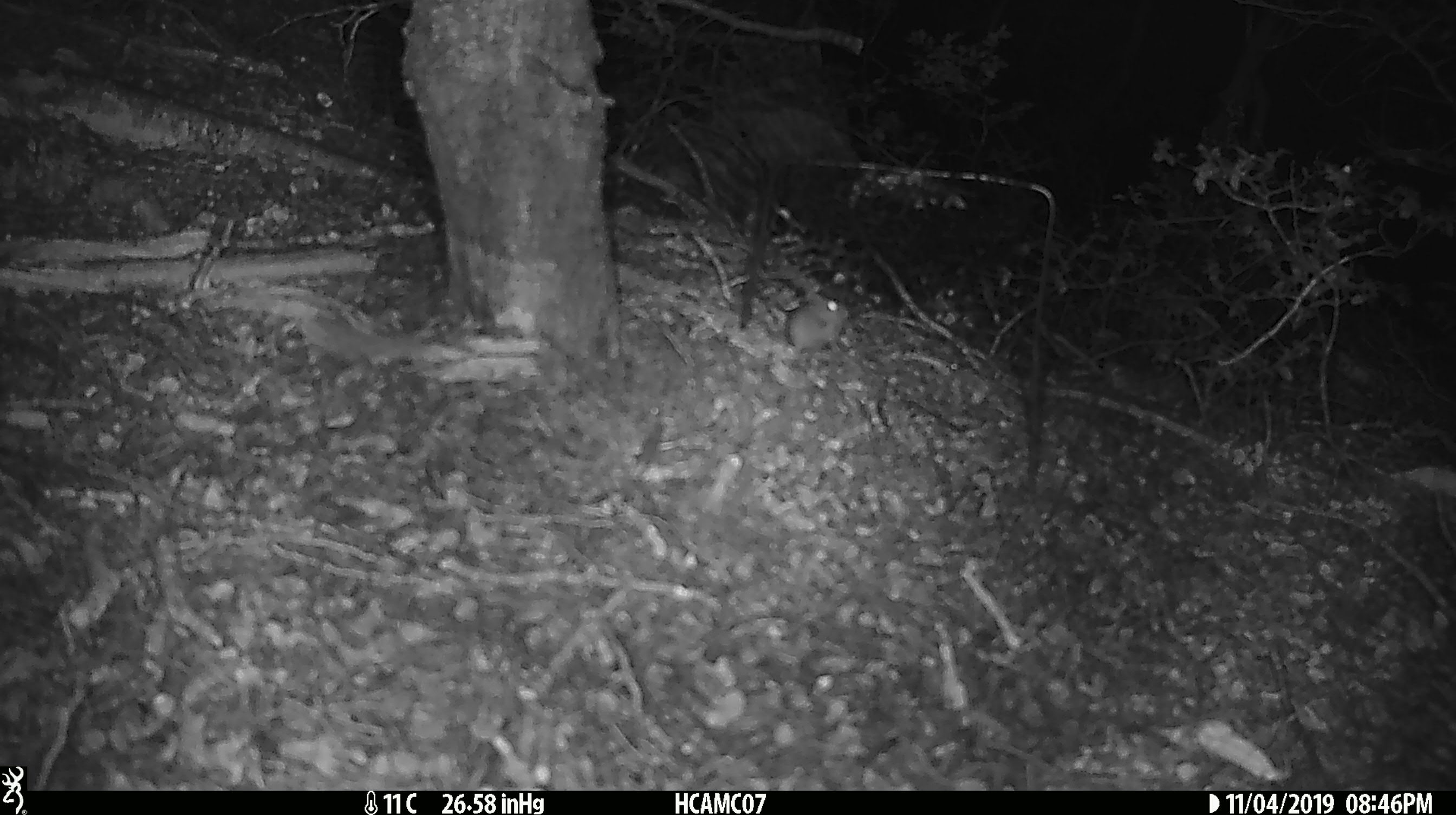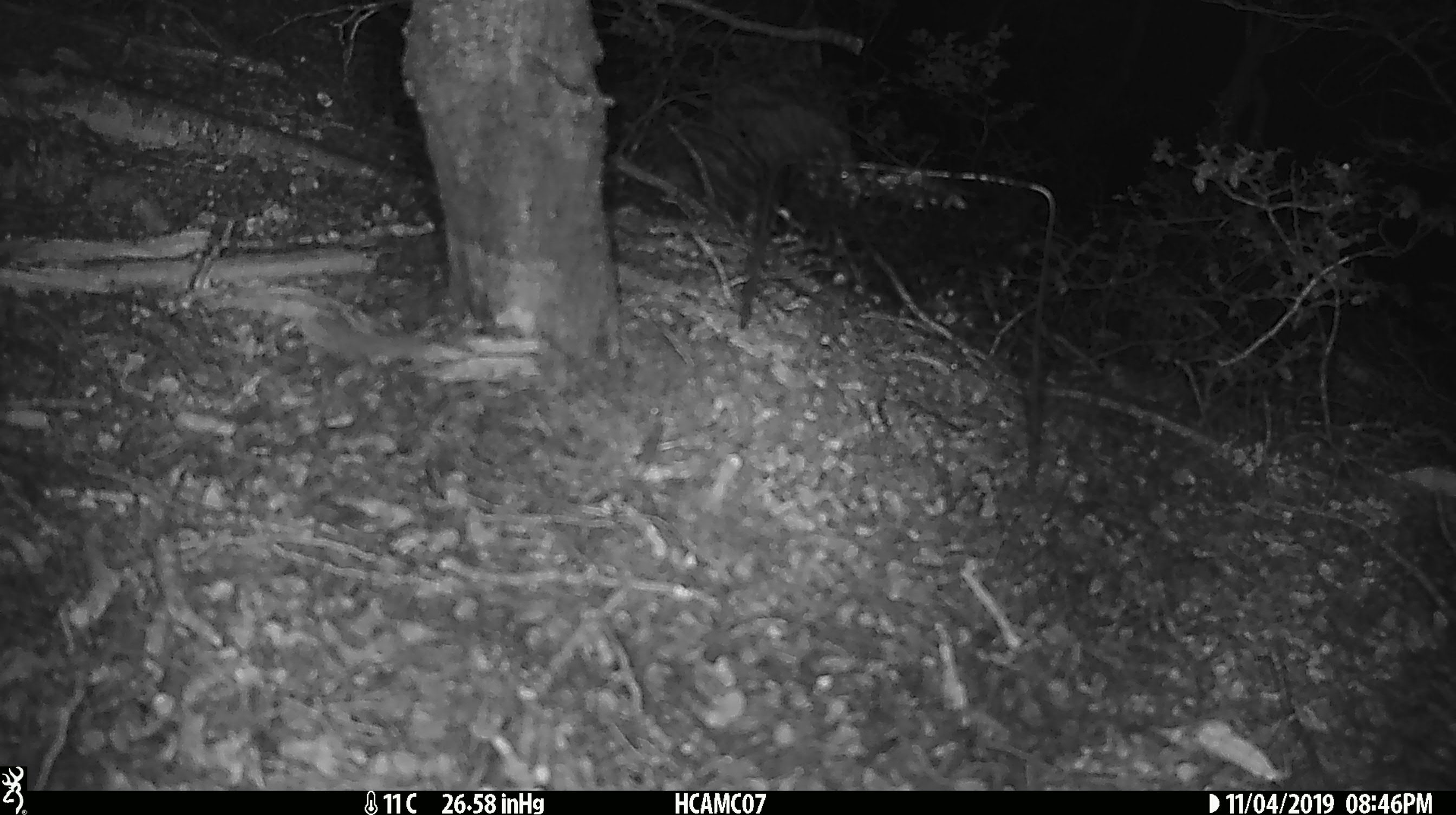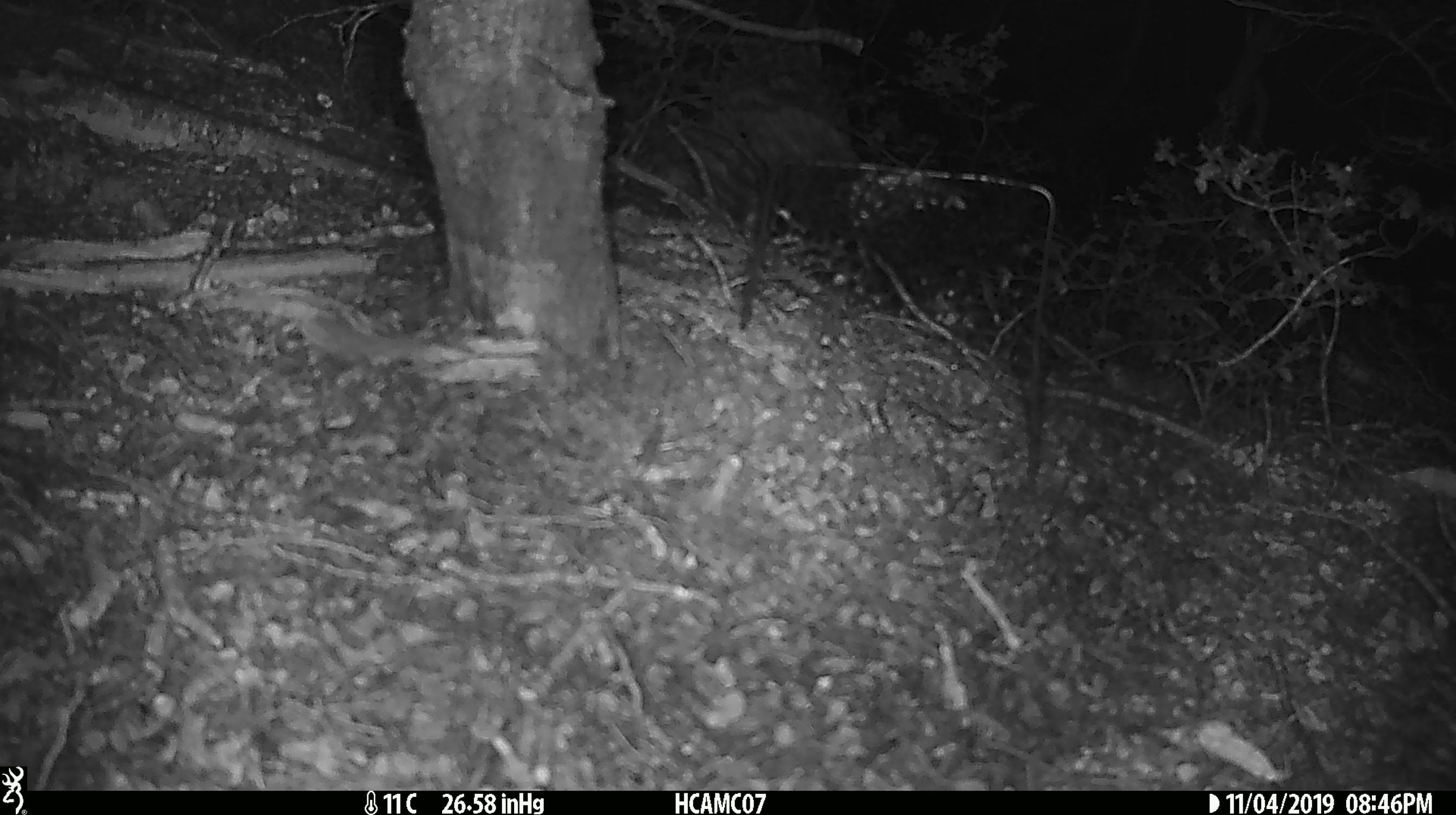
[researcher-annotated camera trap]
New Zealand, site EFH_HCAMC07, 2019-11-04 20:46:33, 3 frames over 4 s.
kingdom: Animalia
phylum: Chordata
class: Mammalia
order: Rodentia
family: Muridae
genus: Mus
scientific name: Mus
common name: mouse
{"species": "mouse (Mus)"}